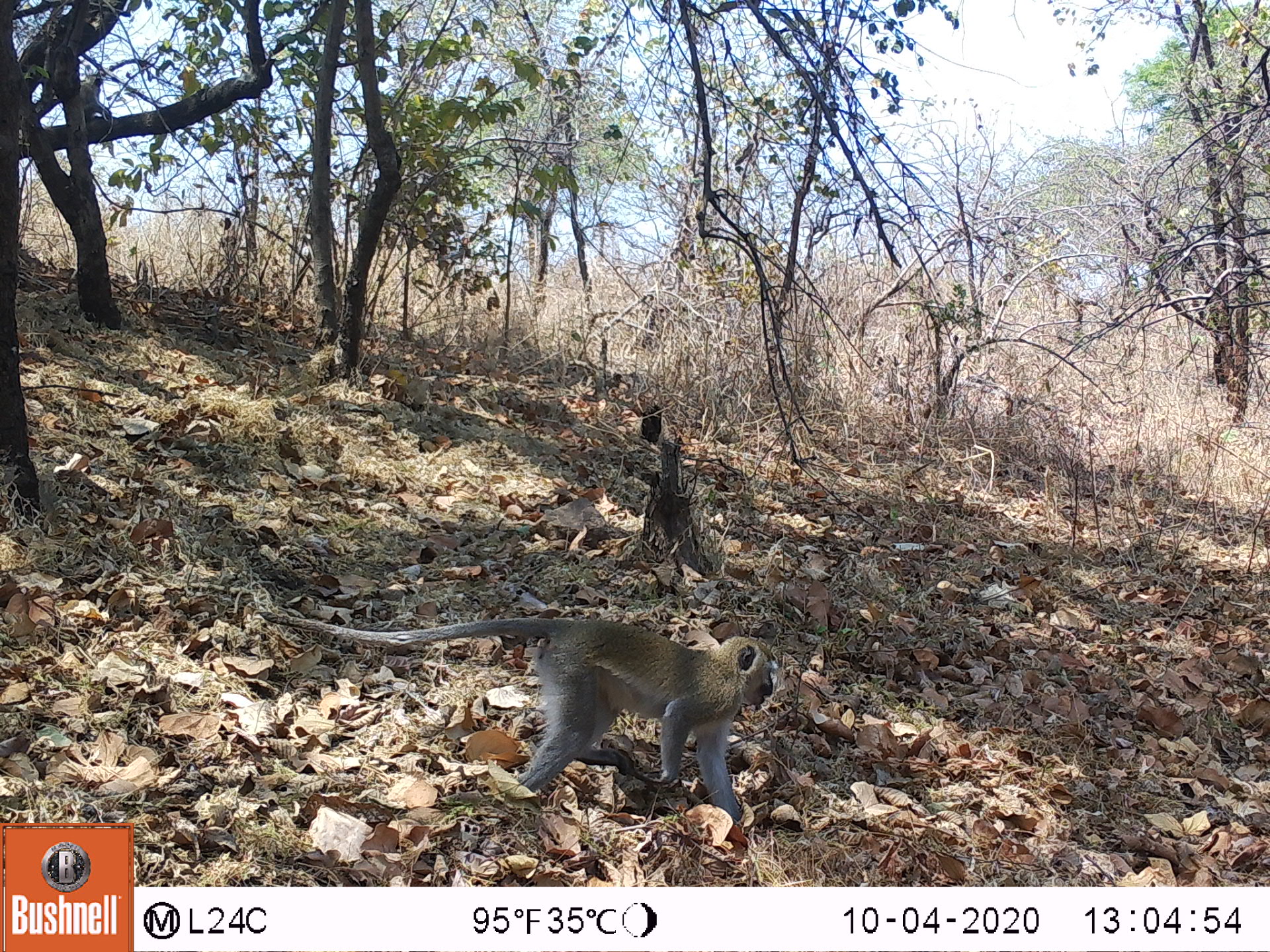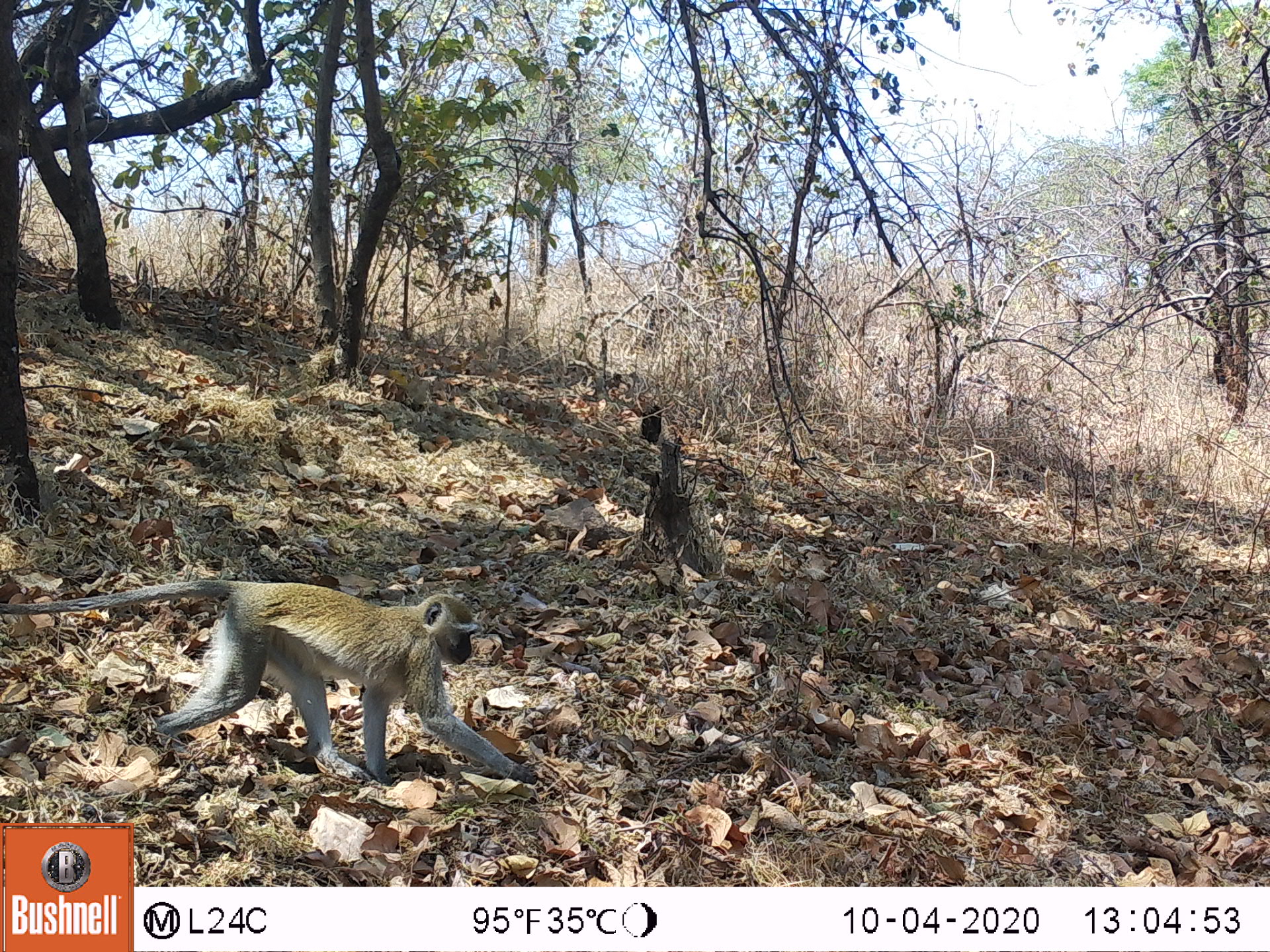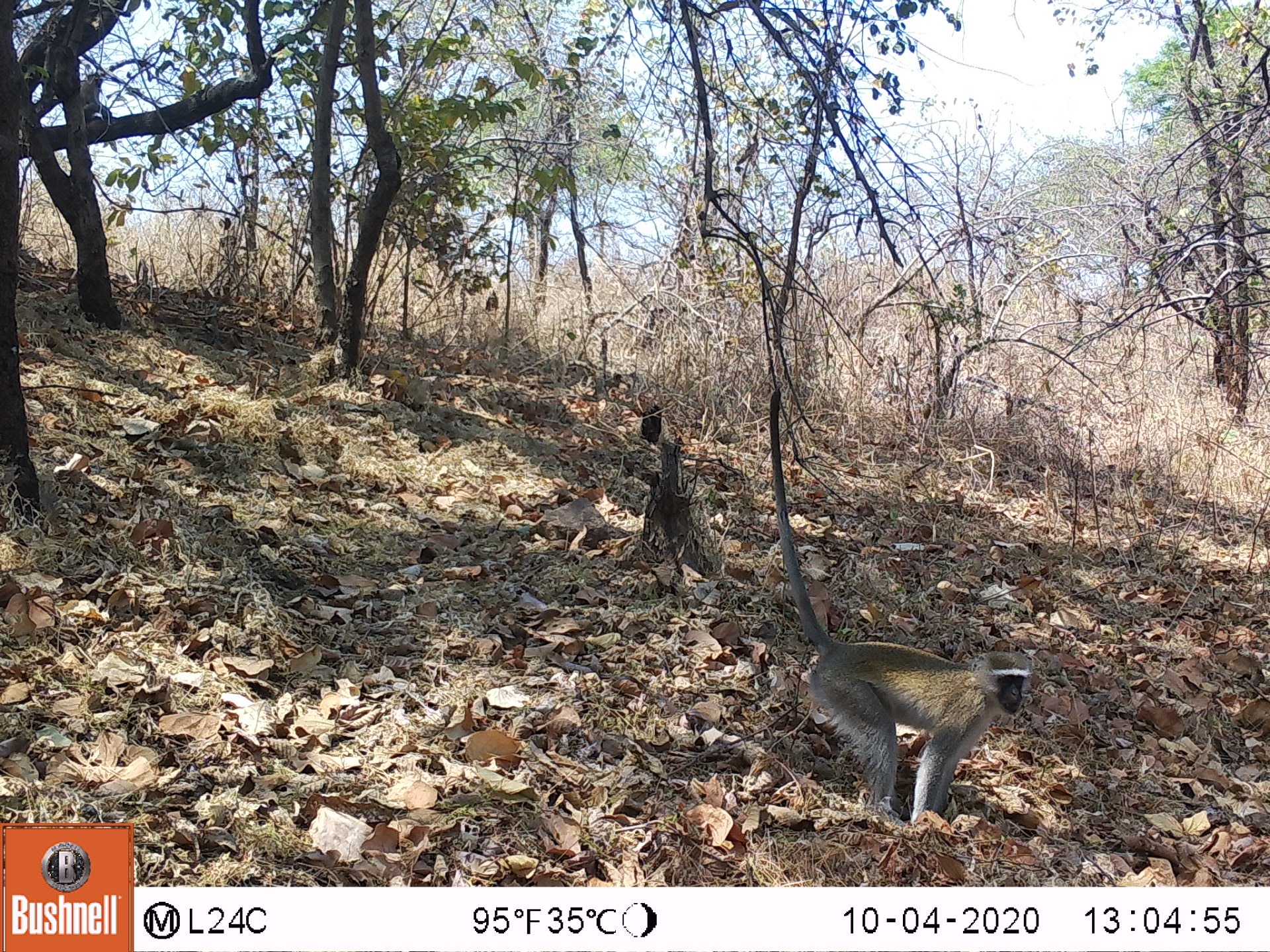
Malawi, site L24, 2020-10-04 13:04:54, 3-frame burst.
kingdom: Animalia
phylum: Chordata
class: Mammalia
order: Primates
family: Cercopithecidae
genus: Chlorocebus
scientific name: Chlorocebus pygerythrus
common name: vervet monkey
Vervet monkey (Chlorocebus pygerythrus), count 1.